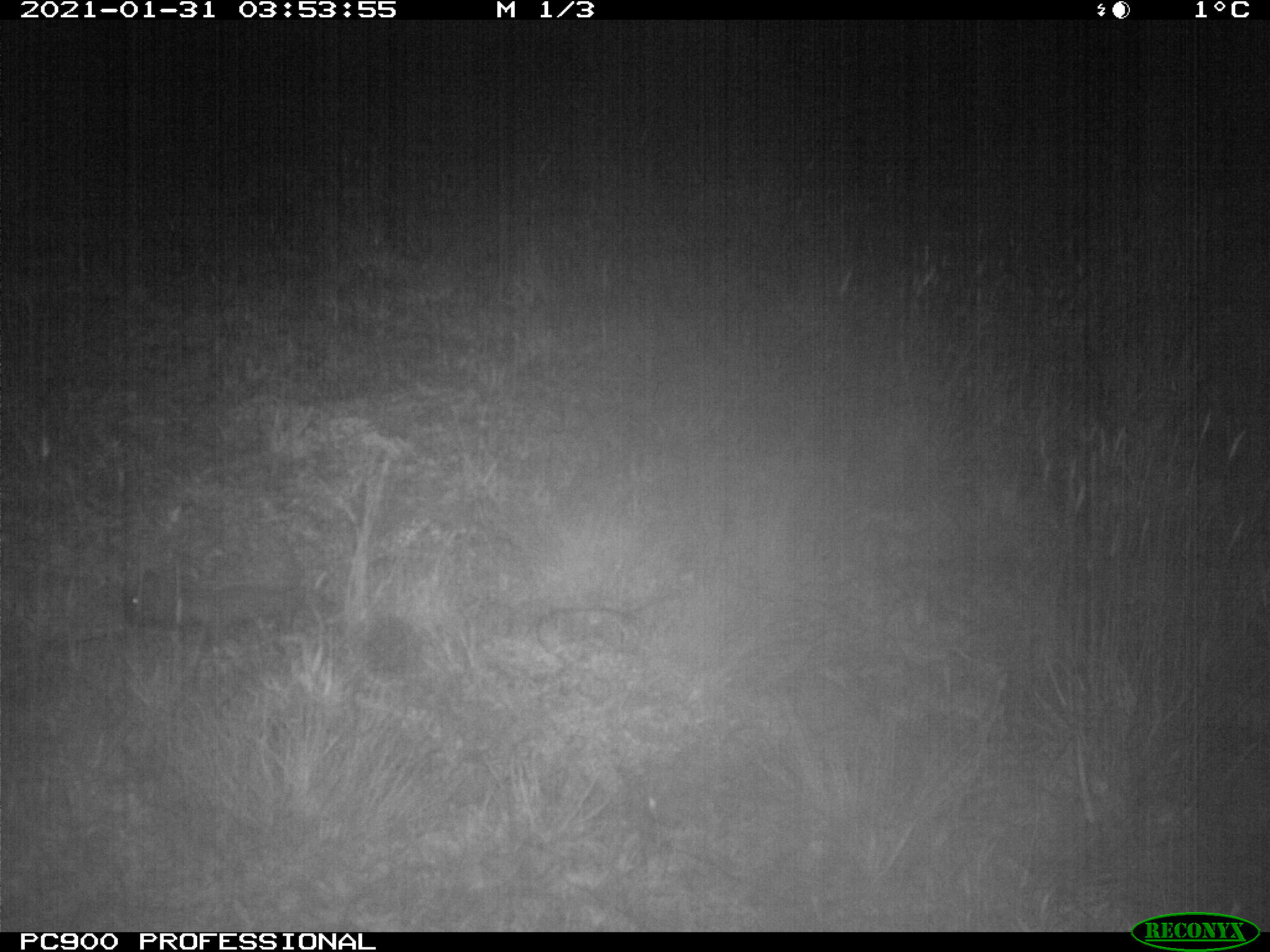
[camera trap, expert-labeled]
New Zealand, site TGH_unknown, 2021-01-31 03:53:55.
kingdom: Animalia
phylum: Chordata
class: Mammalia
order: Eulipotyphla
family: Erinaceidae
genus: Erinaceus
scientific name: Erinaceus europaeus europaeus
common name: european hedgehog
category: hedgehog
Hedgehog (european hedgehog) (Erinaceus europaeus europaeus).